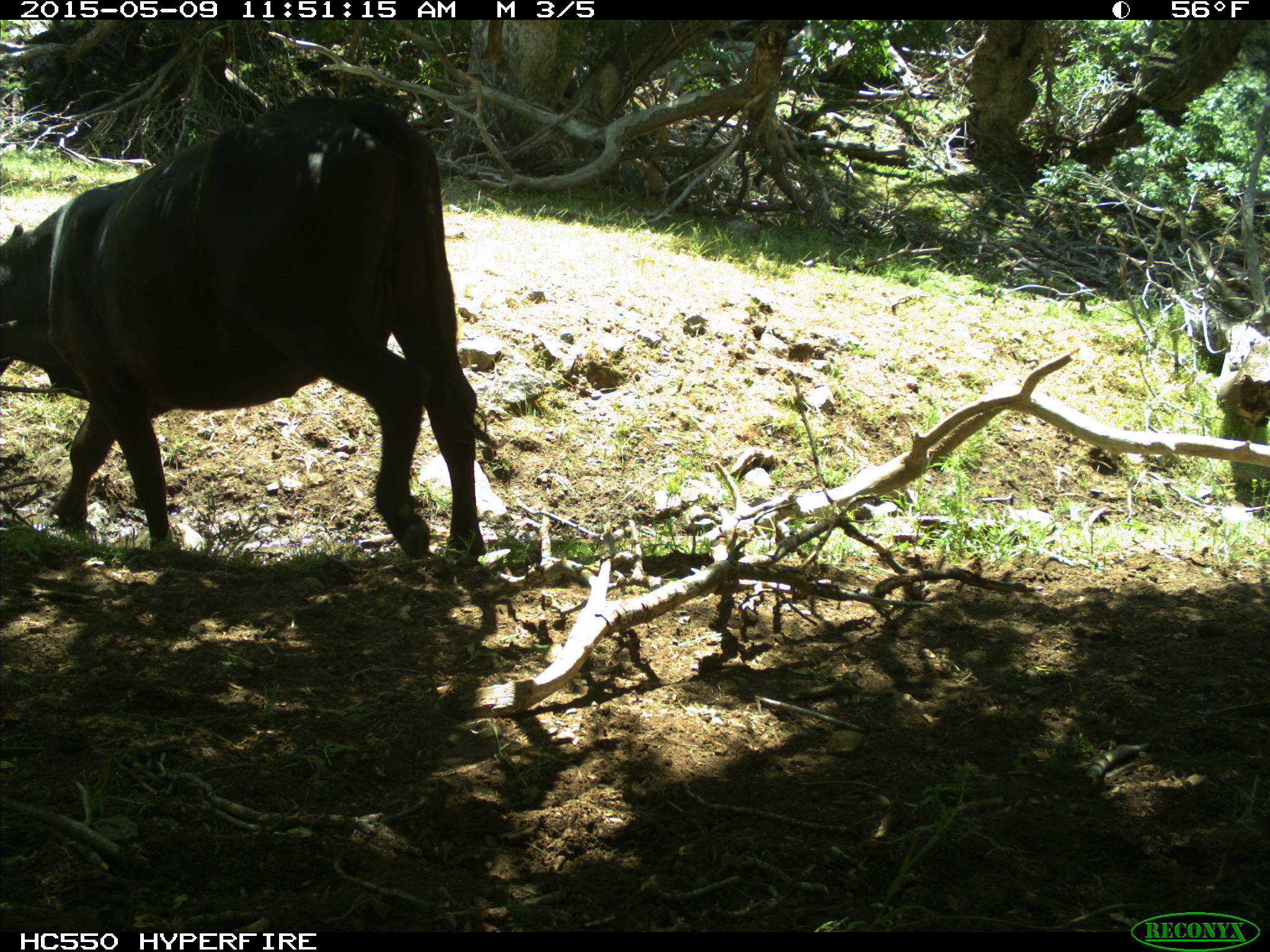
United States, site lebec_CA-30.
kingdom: Animalia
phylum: Chordata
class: Mammalia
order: Artiodactyla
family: Bovidae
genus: Bos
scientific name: Bos taurus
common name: domestic cow